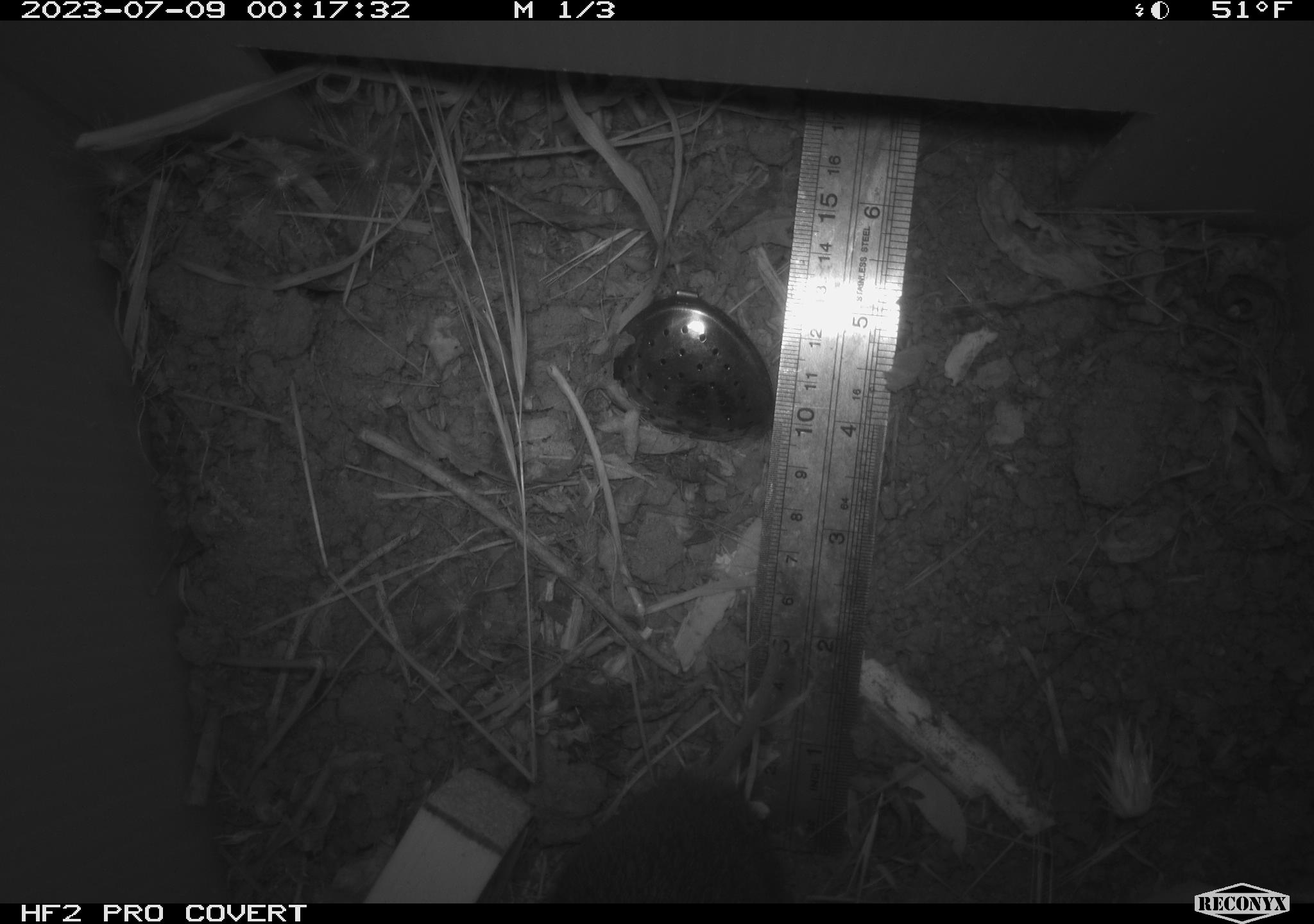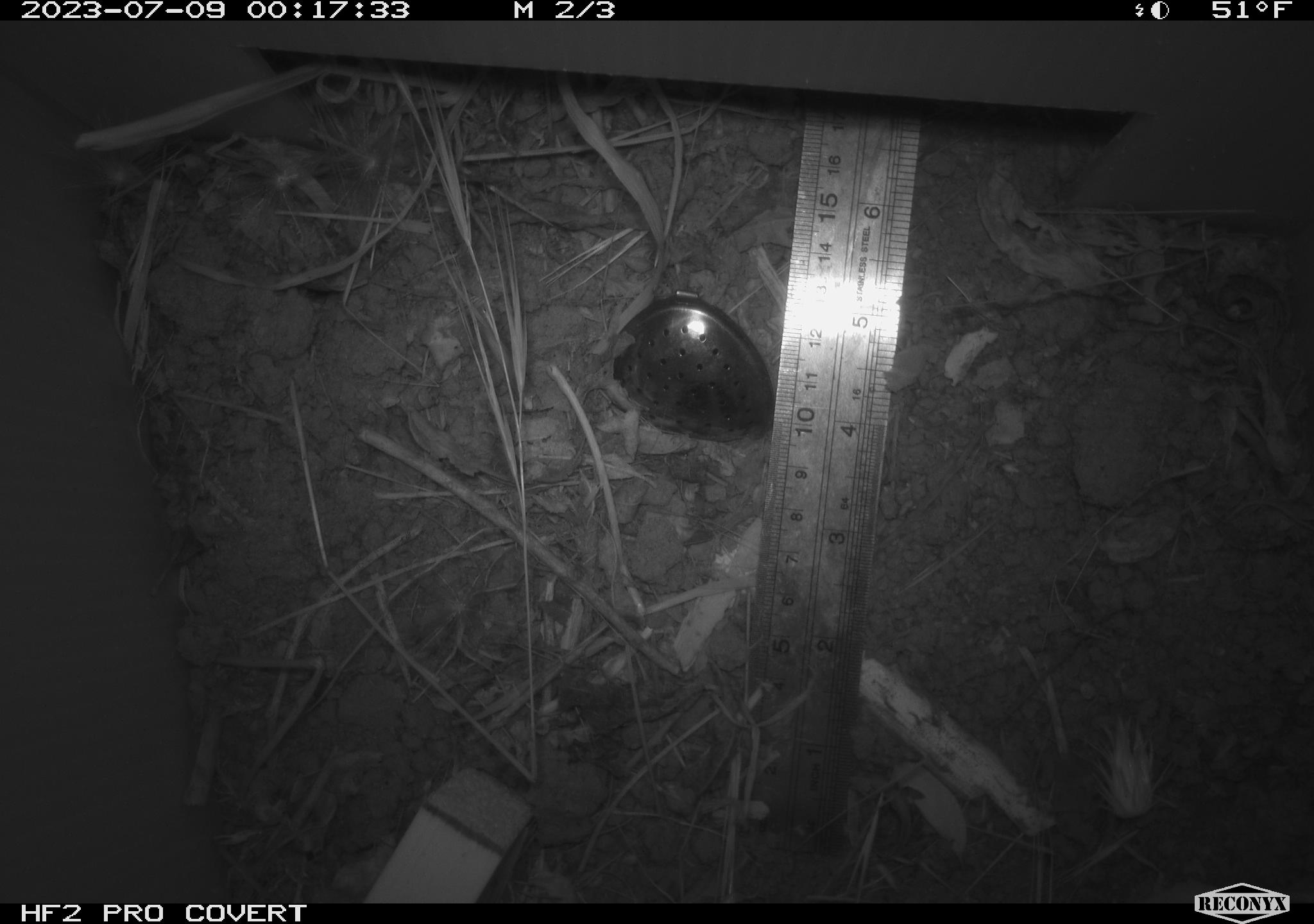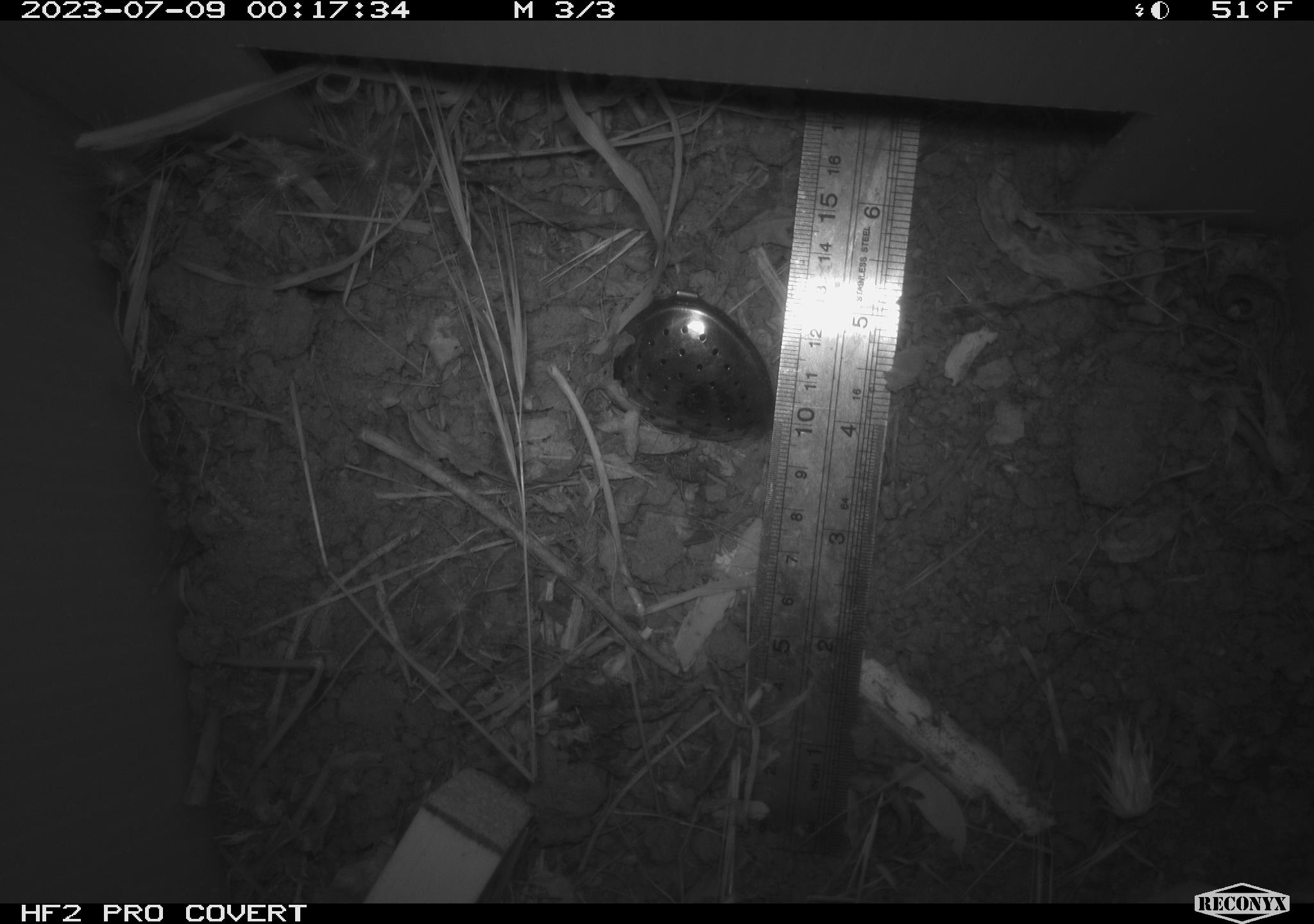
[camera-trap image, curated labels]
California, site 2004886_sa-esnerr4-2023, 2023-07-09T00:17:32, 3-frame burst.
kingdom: Animalia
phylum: Chordata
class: Mammalia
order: Rodentia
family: Cricetidae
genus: Microtus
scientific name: Microtus californicus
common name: california vole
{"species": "california vole (Microtus californicus)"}